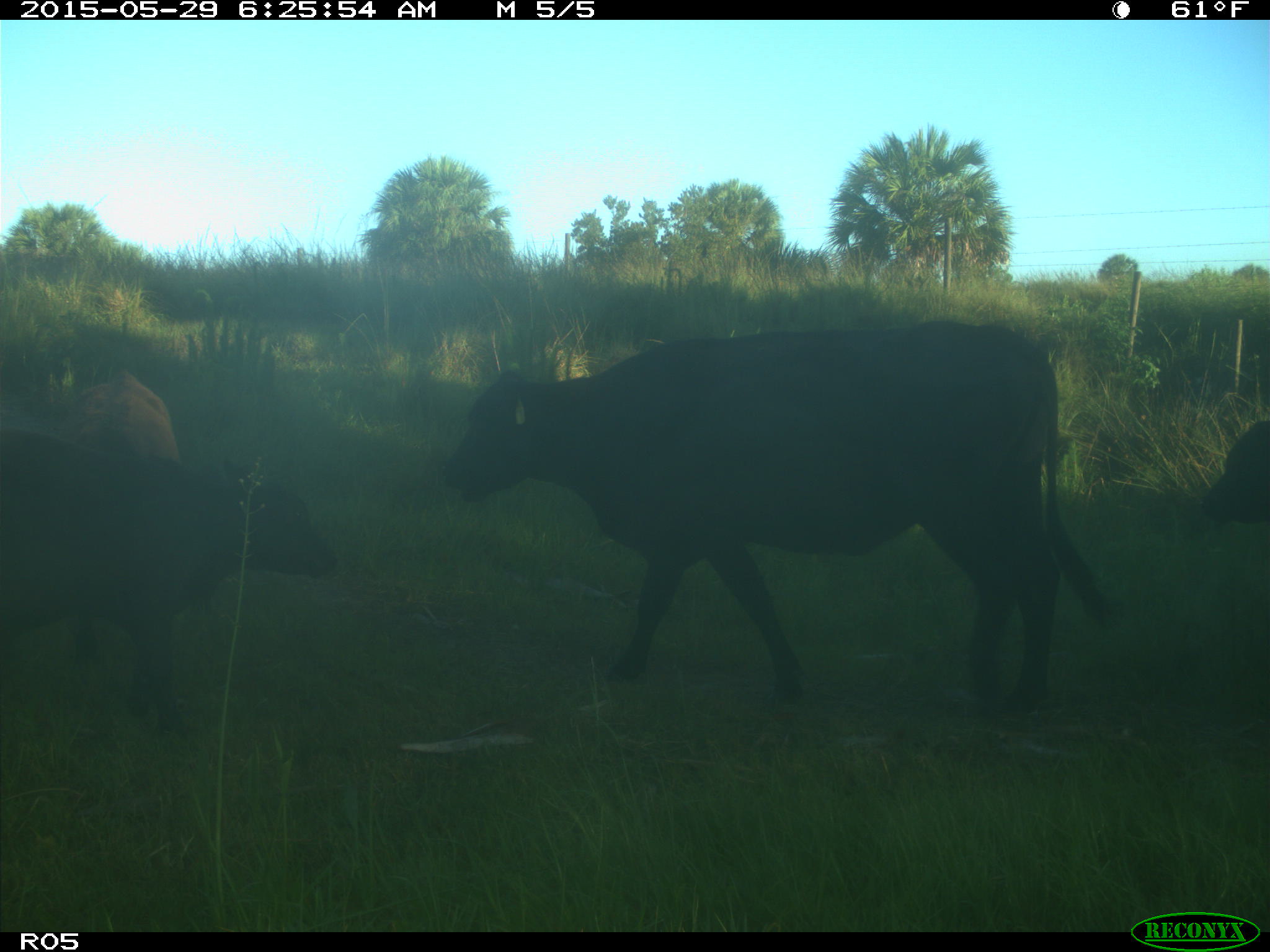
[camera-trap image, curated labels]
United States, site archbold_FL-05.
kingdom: Animalia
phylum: Chordata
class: Mammalia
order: Artiodactyla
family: Bovidae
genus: Bos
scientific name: Bos taurus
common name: domestic cow